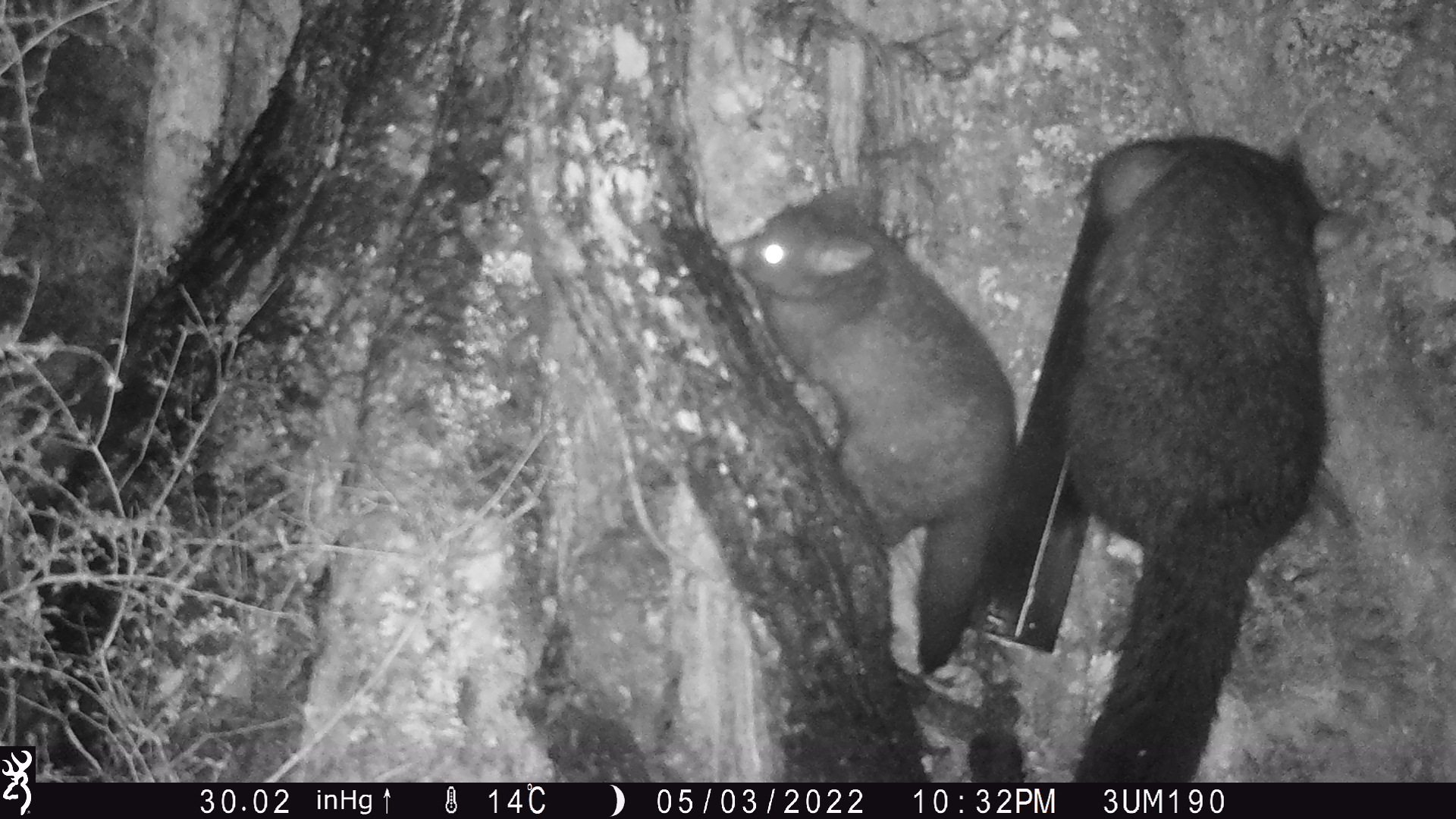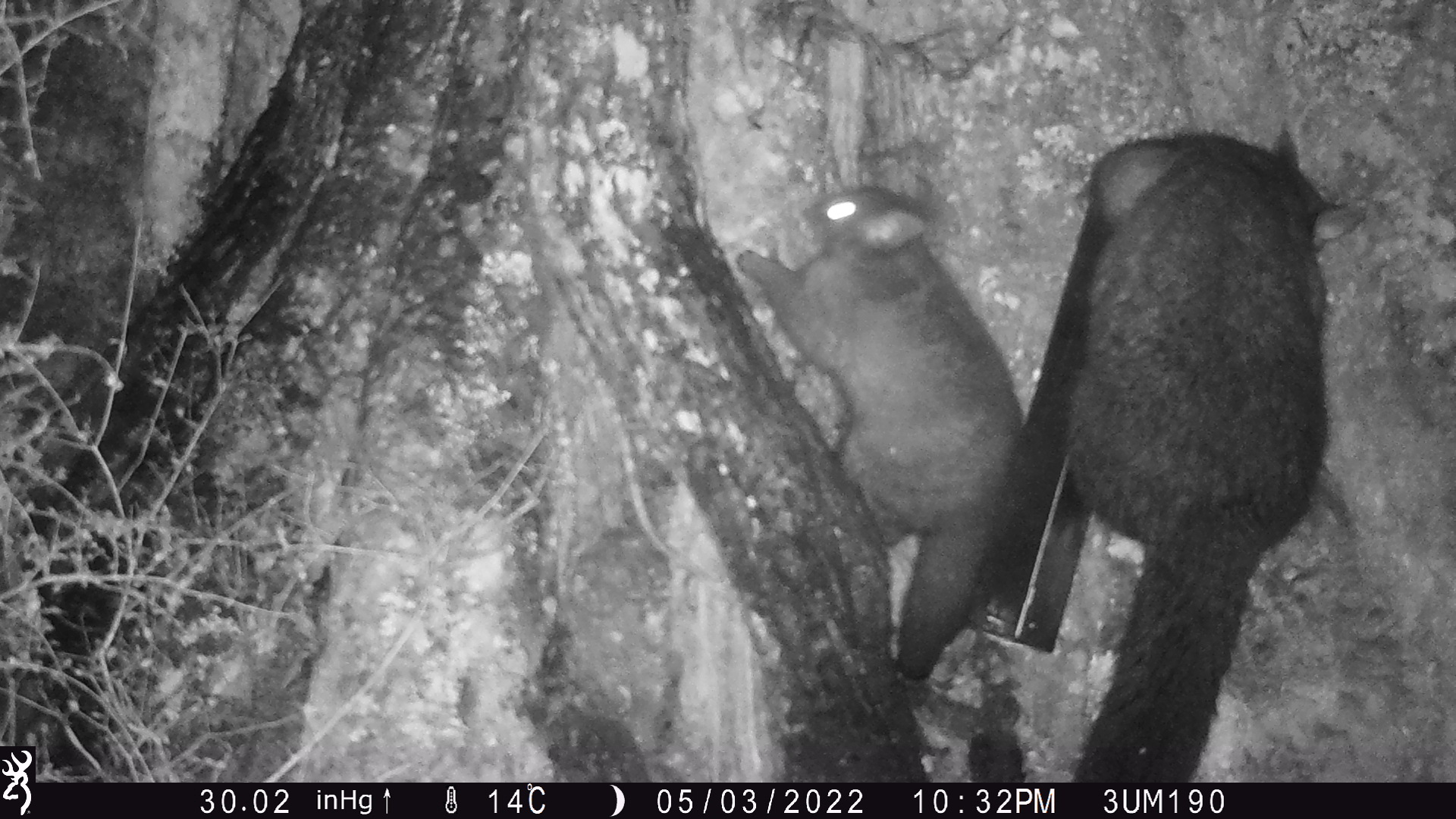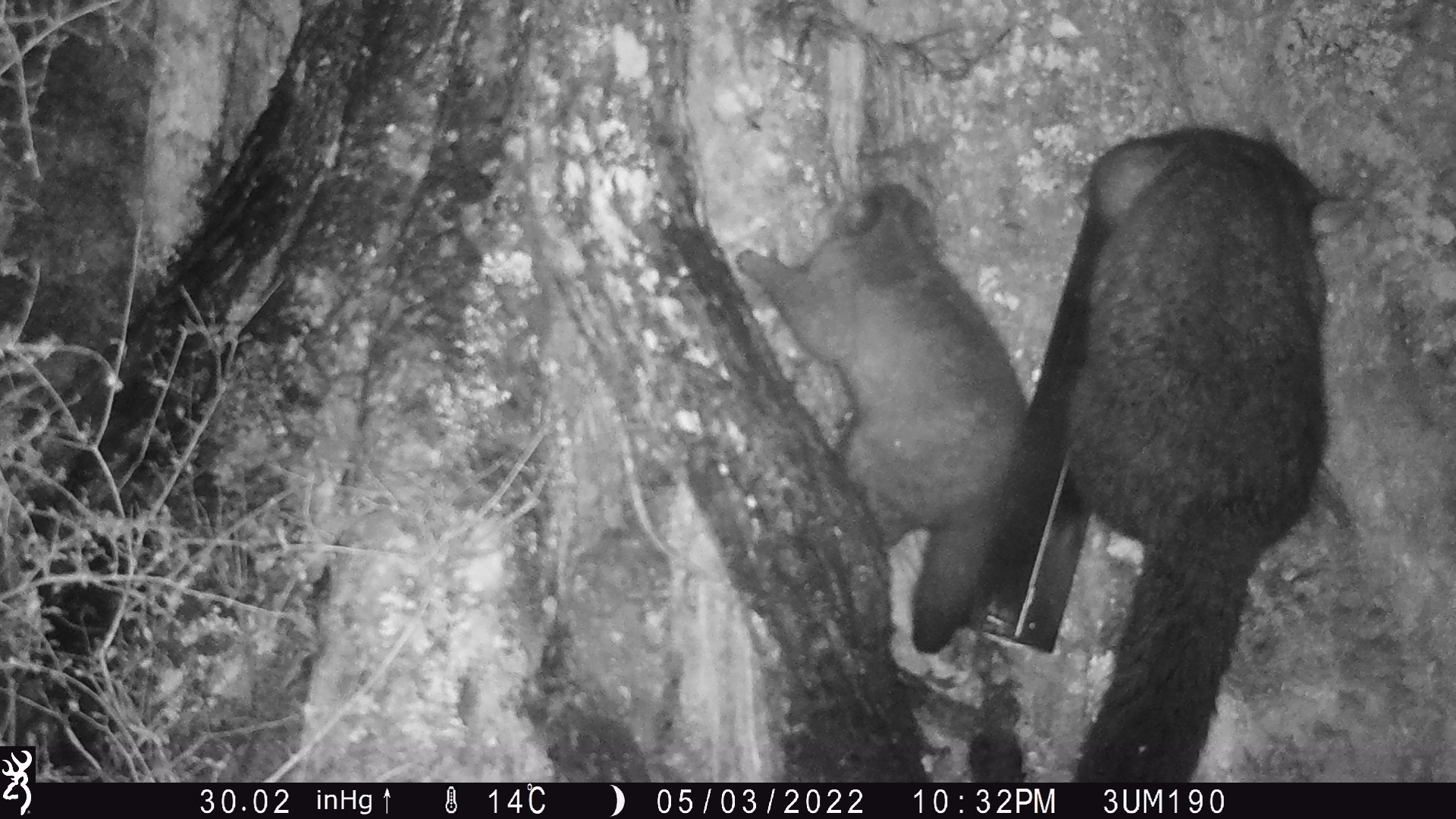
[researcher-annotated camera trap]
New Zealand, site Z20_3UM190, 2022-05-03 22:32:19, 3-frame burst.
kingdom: Animalia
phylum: Chordata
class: Mammalia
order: Diprotodontia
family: Phalangeridae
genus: Trichosurus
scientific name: Trichosurus vulpecula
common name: common brushtail possum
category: possum